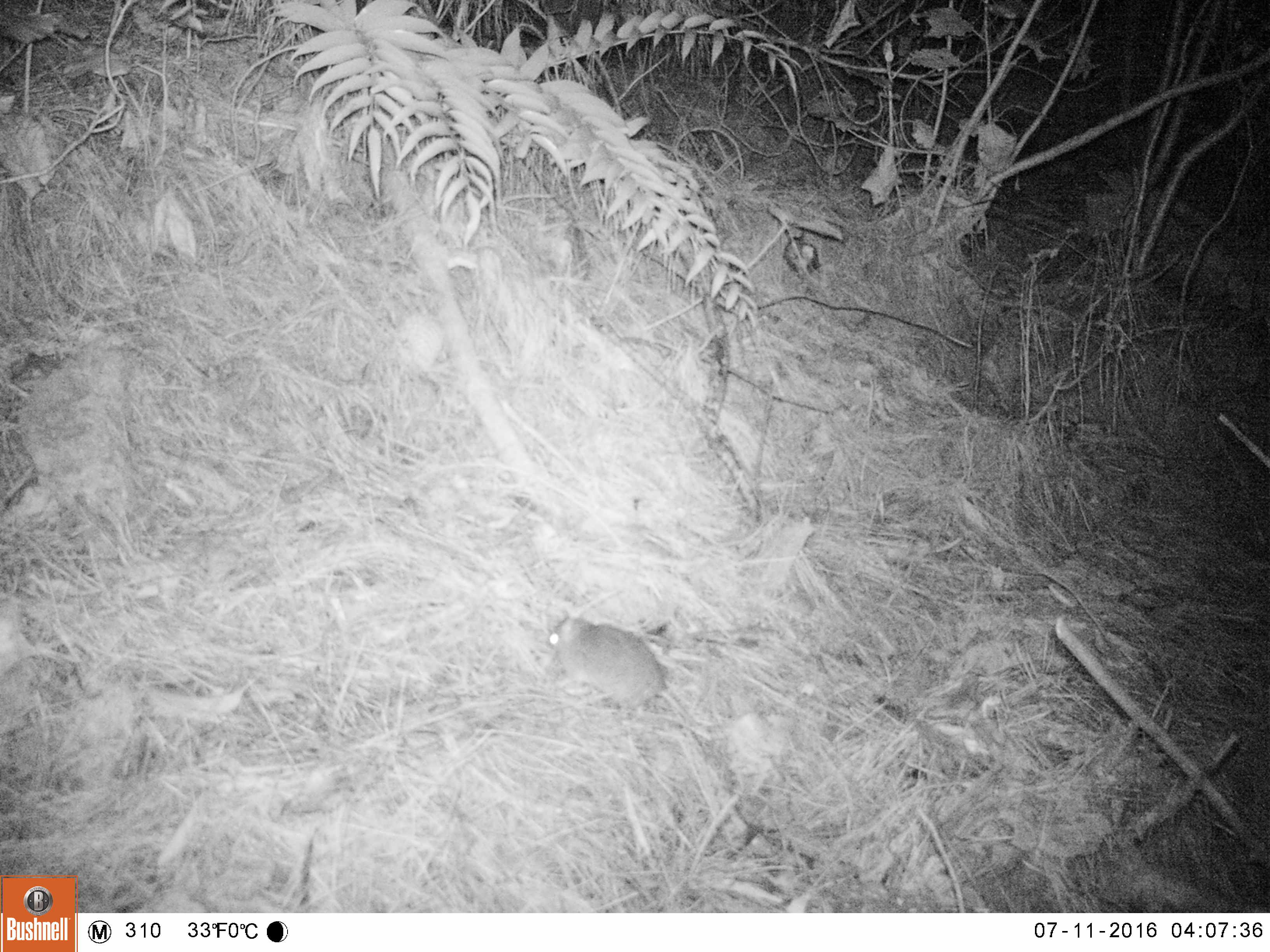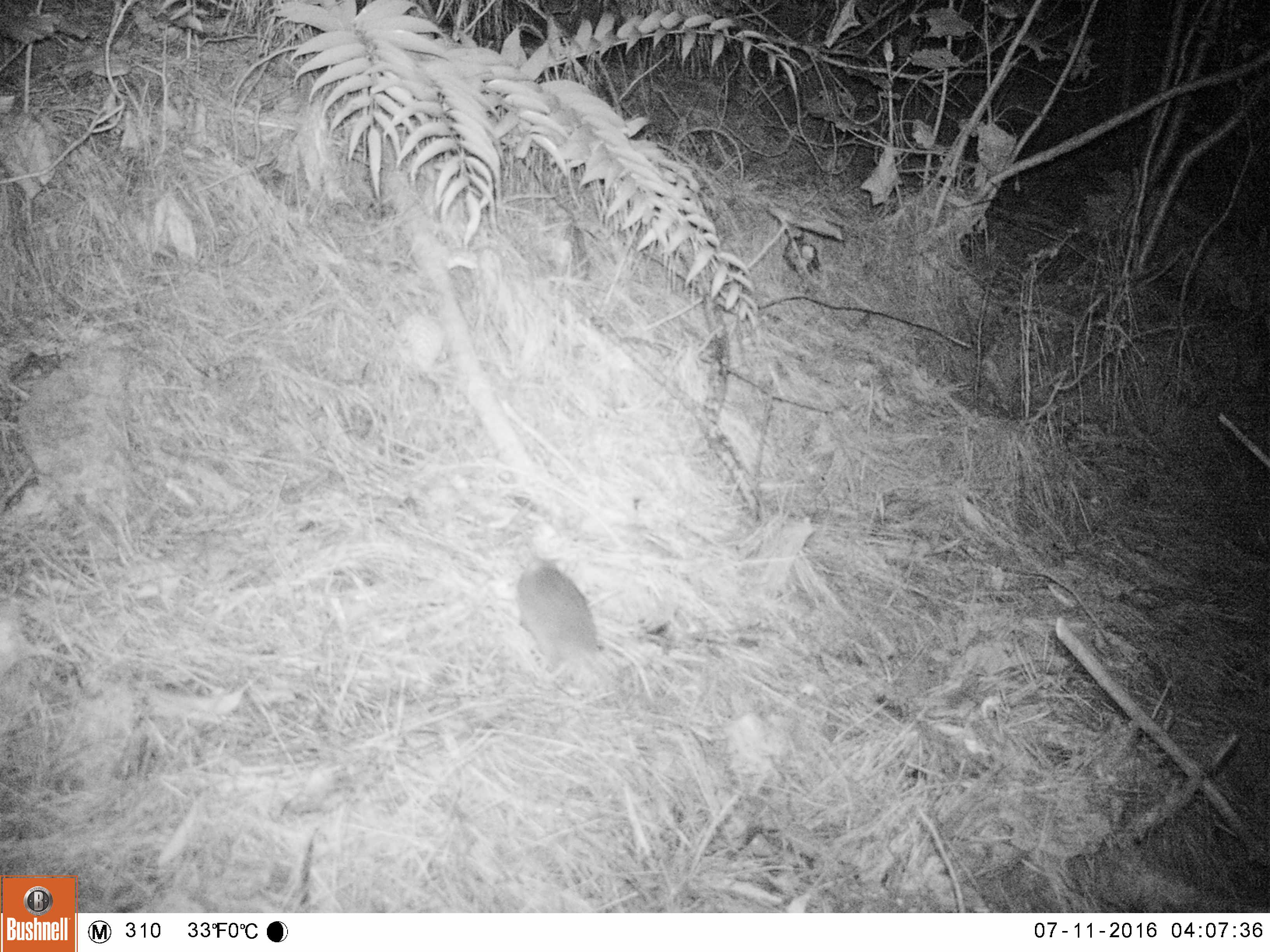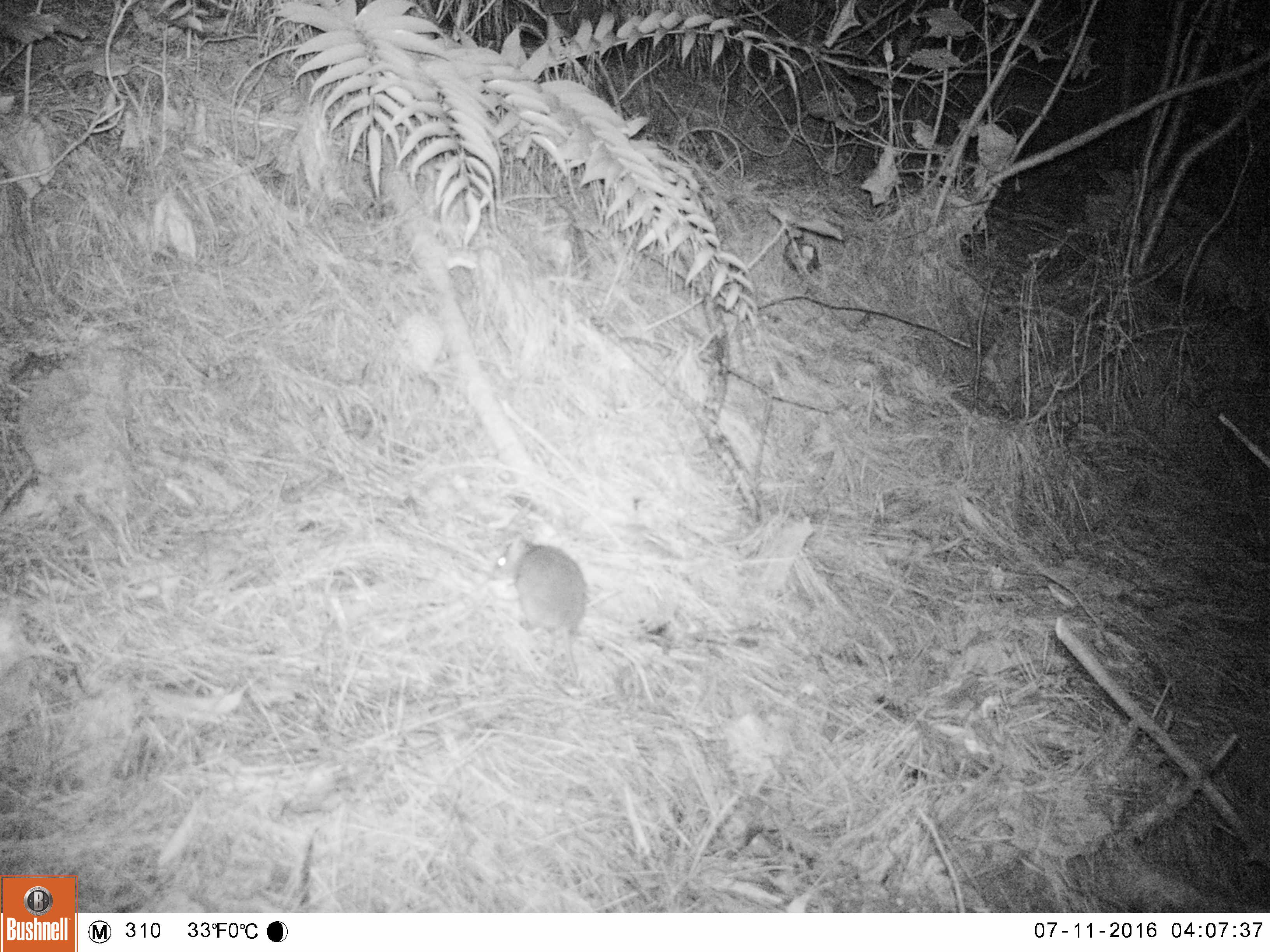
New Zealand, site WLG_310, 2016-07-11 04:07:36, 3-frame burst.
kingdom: Animalia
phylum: Chordata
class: Mammalia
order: Rodentia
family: Muridae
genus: Rattus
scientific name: Rattus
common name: rat